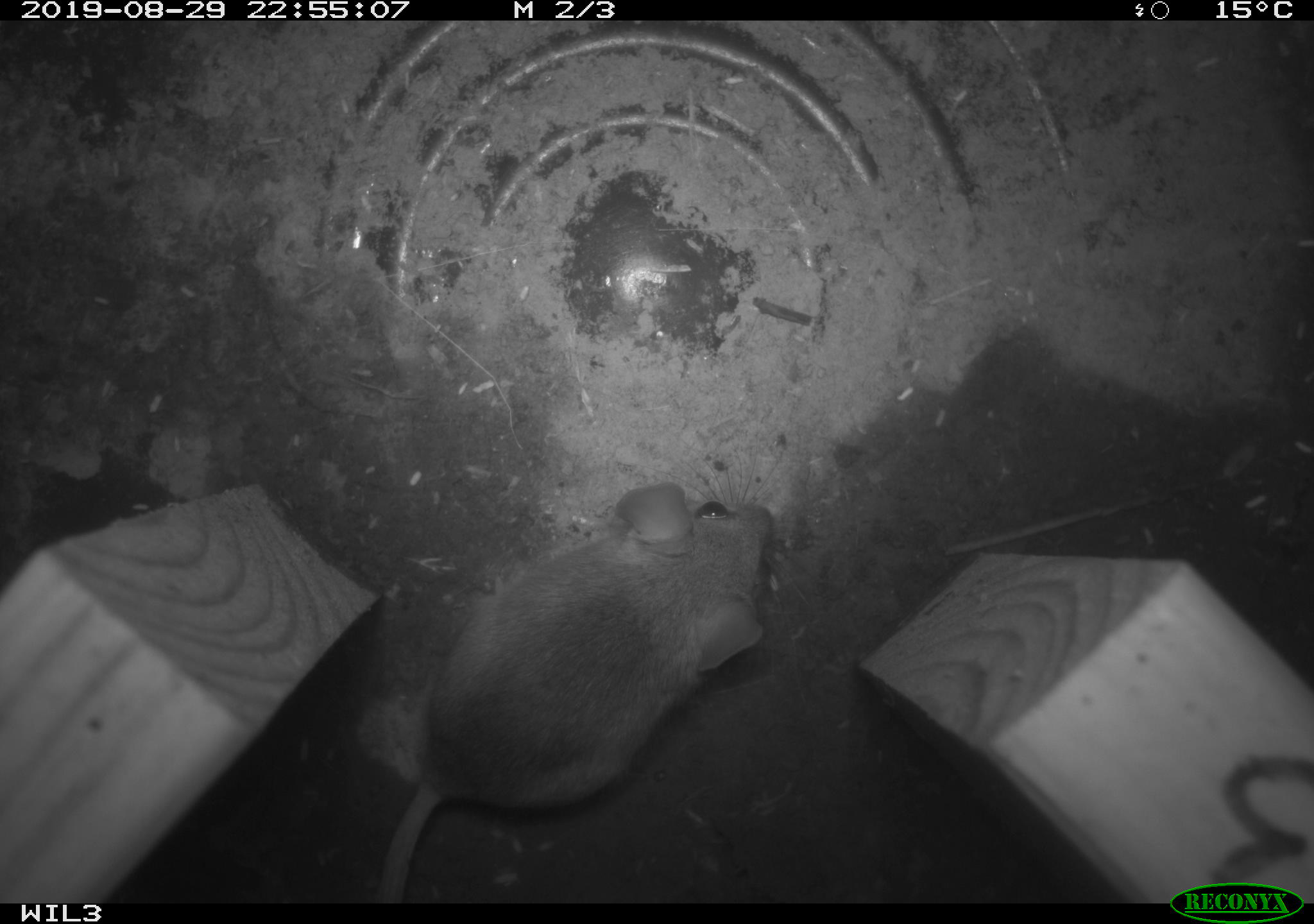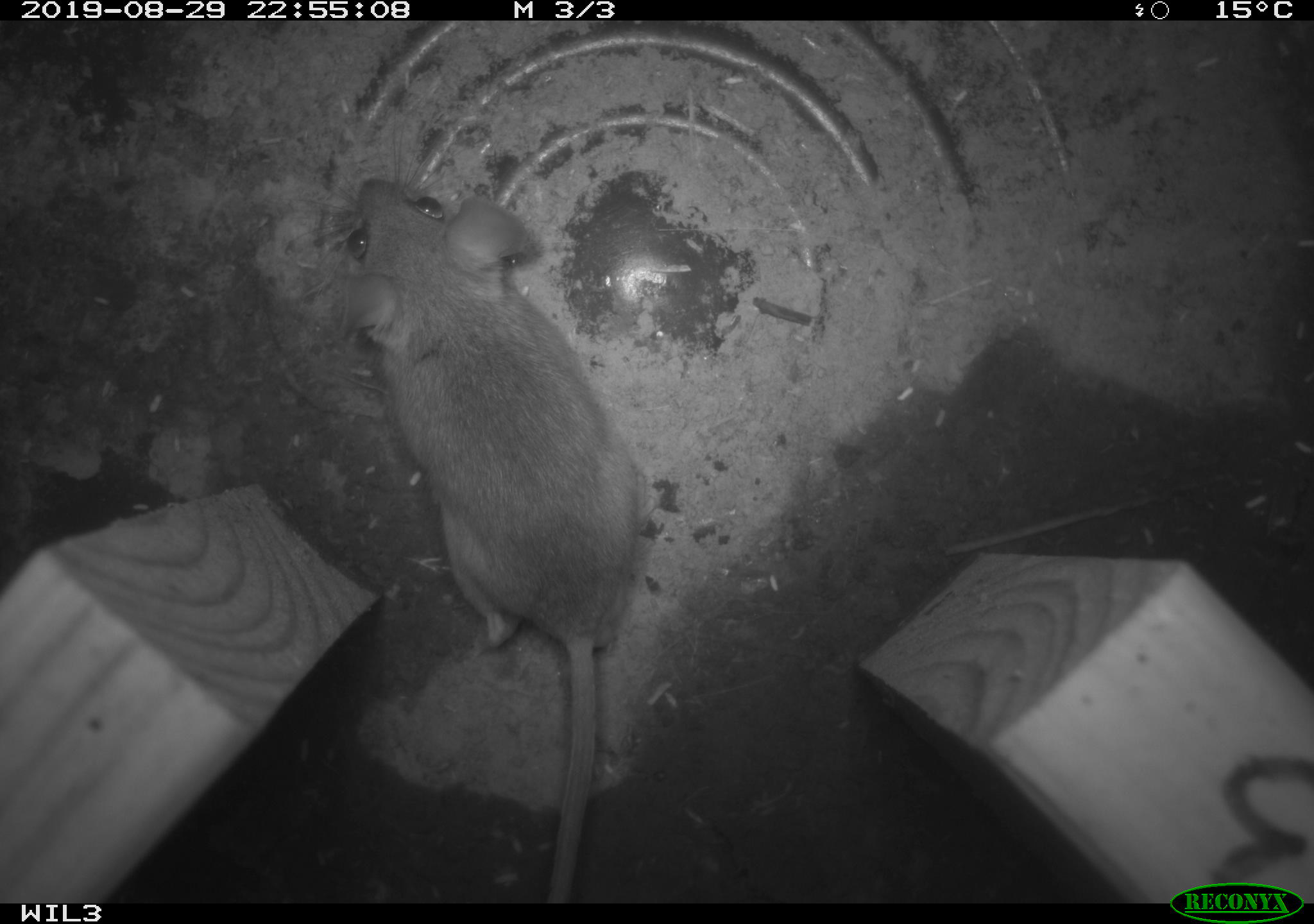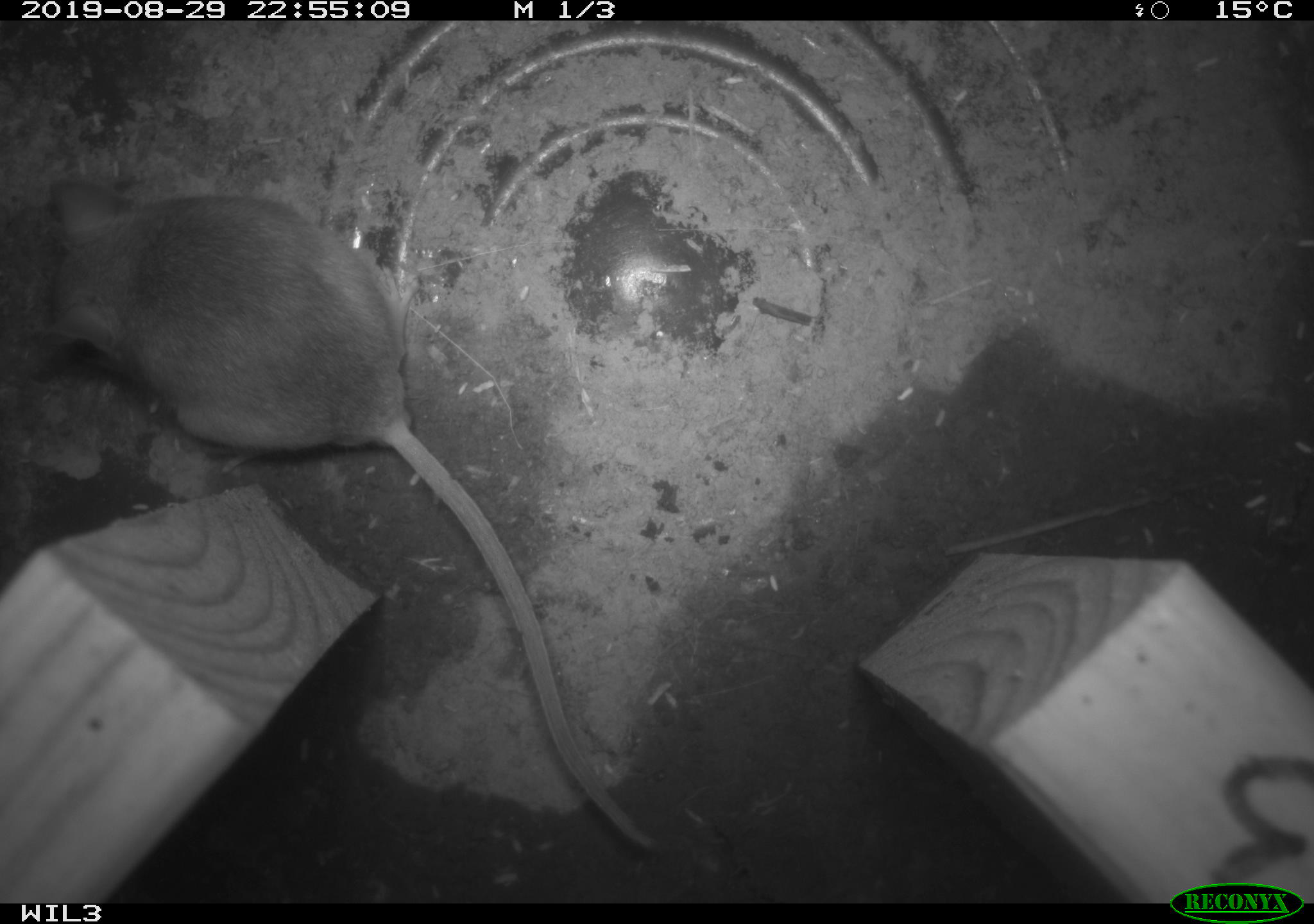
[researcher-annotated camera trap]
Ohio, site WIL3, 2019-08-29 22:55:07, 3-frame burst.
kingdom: Animalia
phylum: Chordata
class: Mammalia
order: Rodentia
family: Cricetidae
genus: Peromyscus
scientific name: Peromyscus leucopus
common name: white-footed mouse